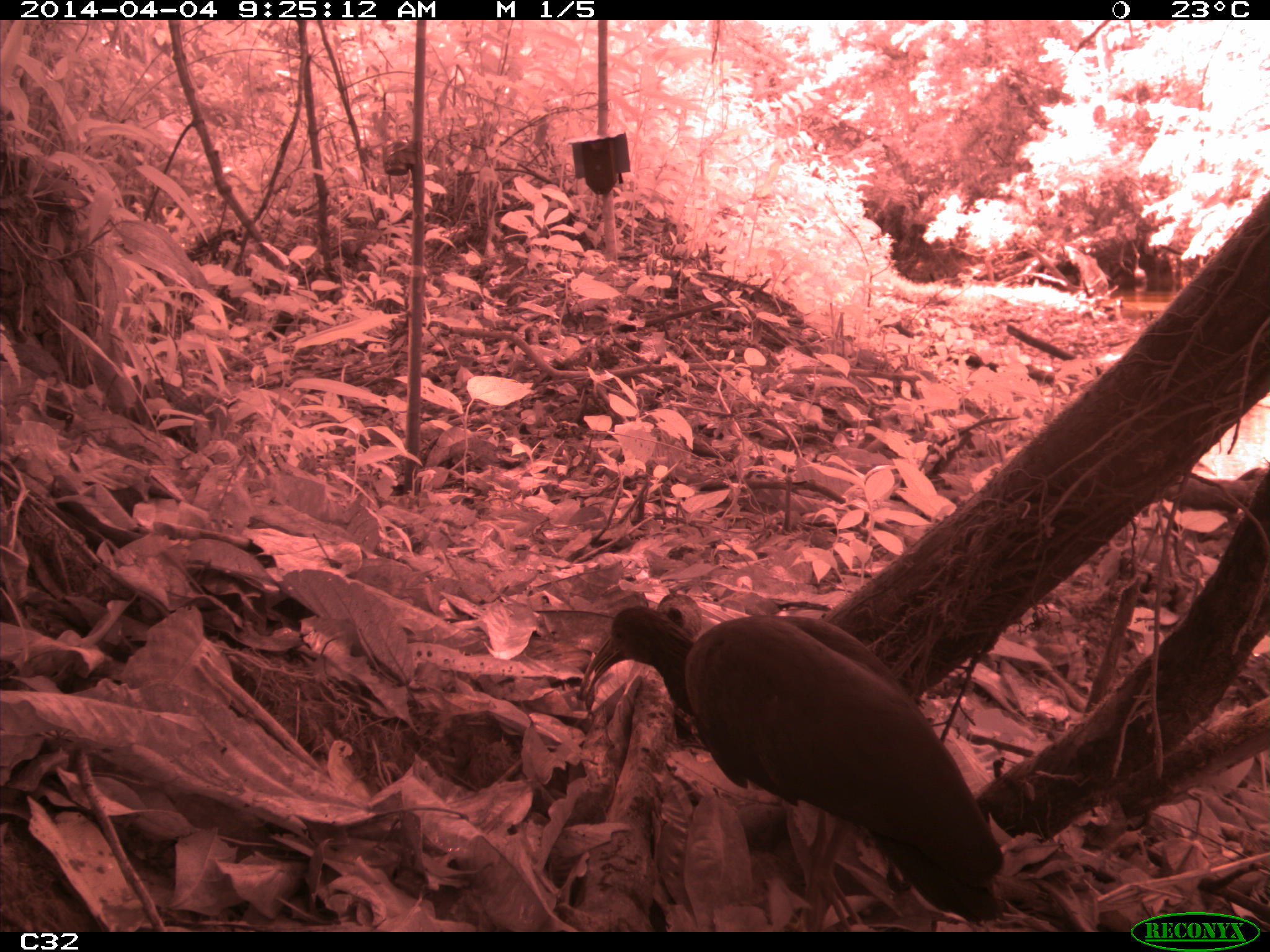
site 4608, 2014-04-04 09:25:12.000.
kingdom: Animalia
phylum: Chordata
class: Aves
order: Pelecaniformes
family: Threskiornithidae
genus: Mesembrinibis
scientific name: Mesembrinibis cayennensis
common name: green ibis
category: mesembrinis cayannensis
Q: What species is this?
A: Mesembrinis cayannensis (green ibis) (Mesembrinibis cayennensis).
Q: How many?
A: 2.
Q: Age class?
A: Adult.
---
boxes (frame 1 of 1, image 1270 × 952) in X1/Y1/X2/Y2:
mesembrinis cayannensis: 576/603/1004/917